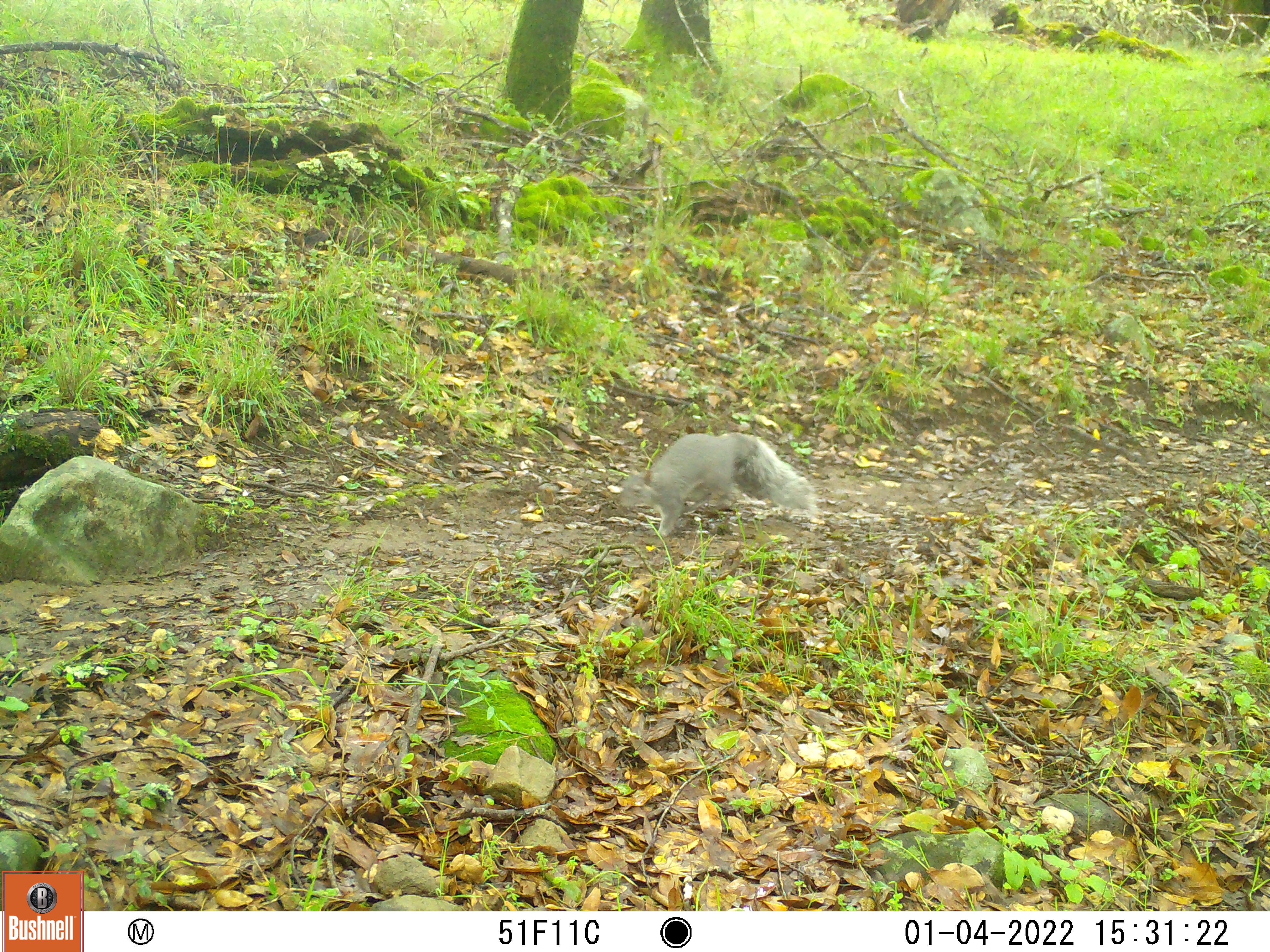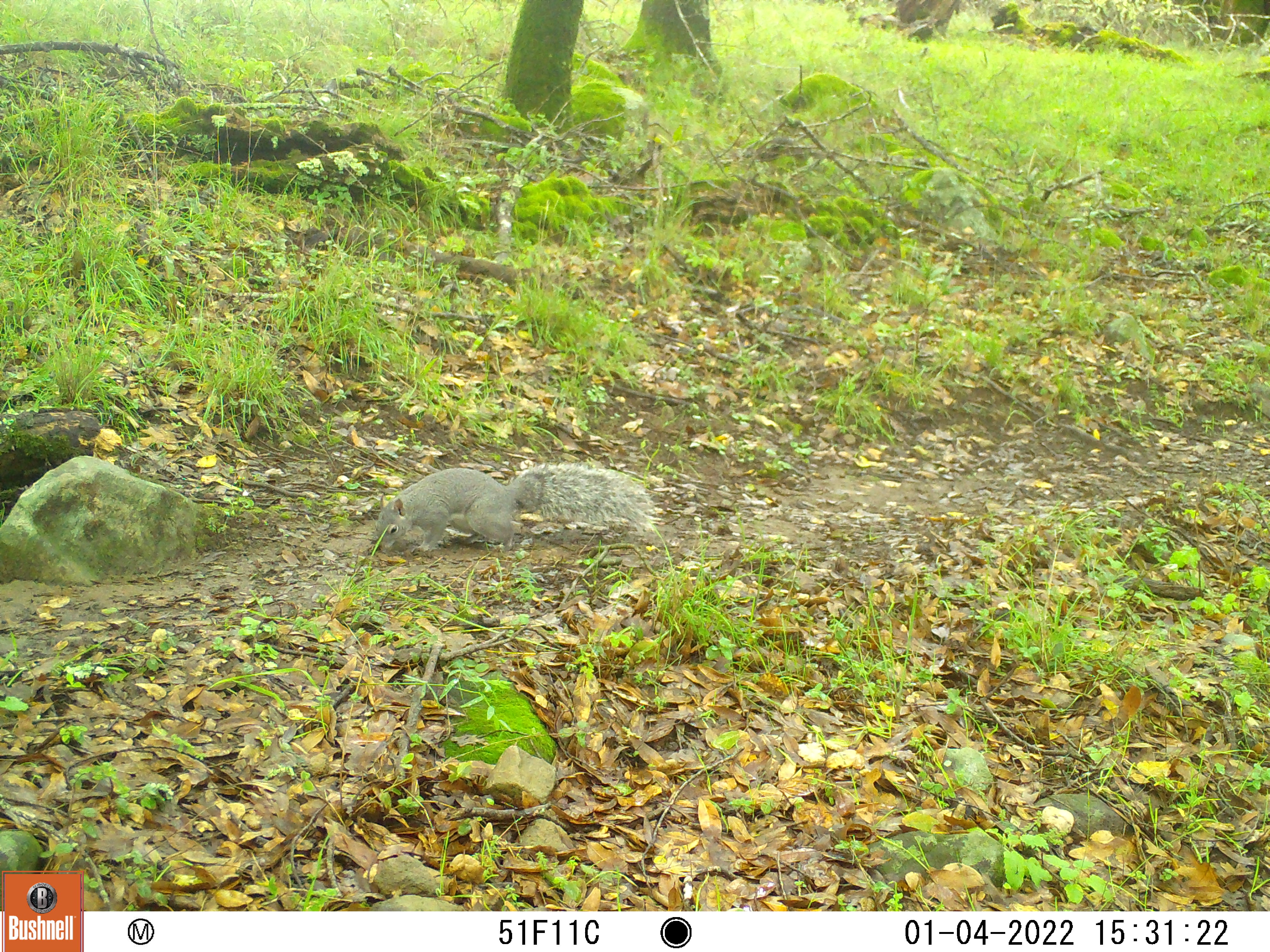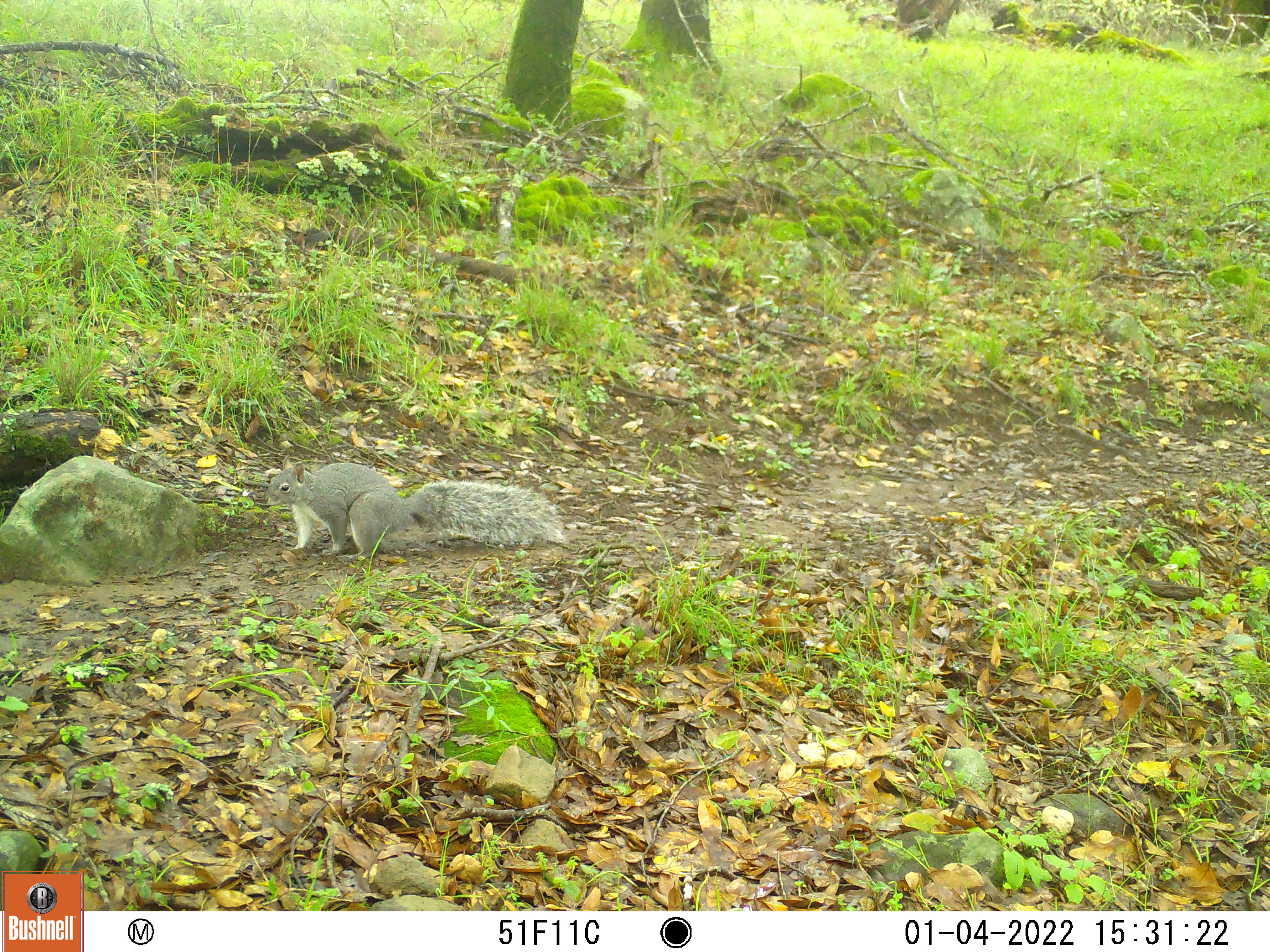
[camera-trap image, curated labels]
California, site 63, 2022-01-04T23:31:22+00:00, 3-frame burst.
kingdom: Animalia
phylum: Chordata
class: Mammalia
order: Rodentia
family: Sciuridae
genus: Sciurus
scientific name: Sciurus griseus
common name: western gray squirrel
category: western grey squirrel